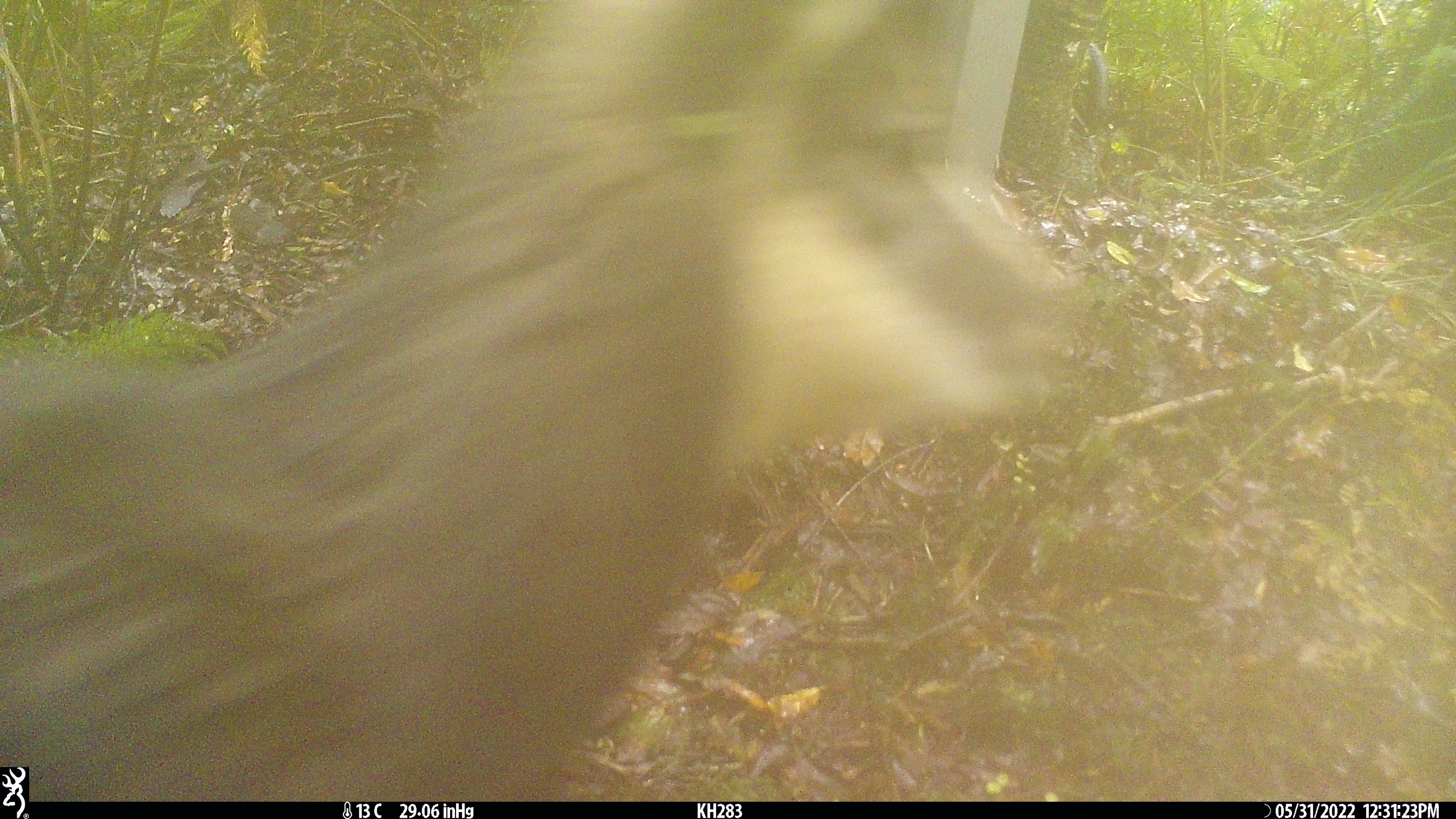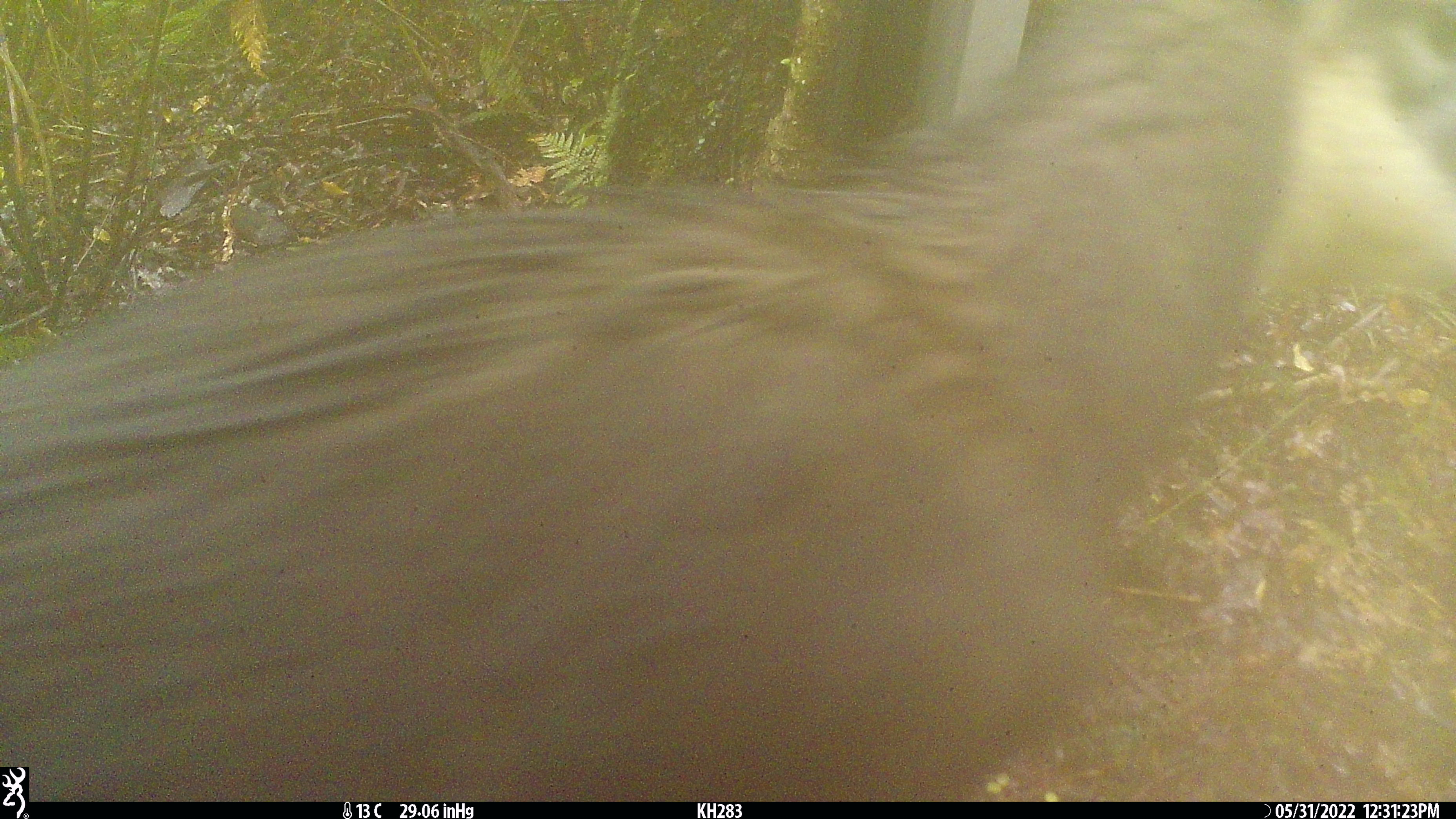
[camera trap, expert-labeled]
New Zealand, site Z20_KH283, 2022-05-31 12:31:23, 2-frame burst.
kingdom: Animalia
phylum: Chordata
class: Mammalia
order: Artiodactyla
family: Bovidae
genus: Rupicapra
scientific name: Rupicapra rupicapra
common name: alpine chamois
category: chamois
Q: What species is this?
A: Chamois (alpine chamois) (Rupicapra rupicapra).